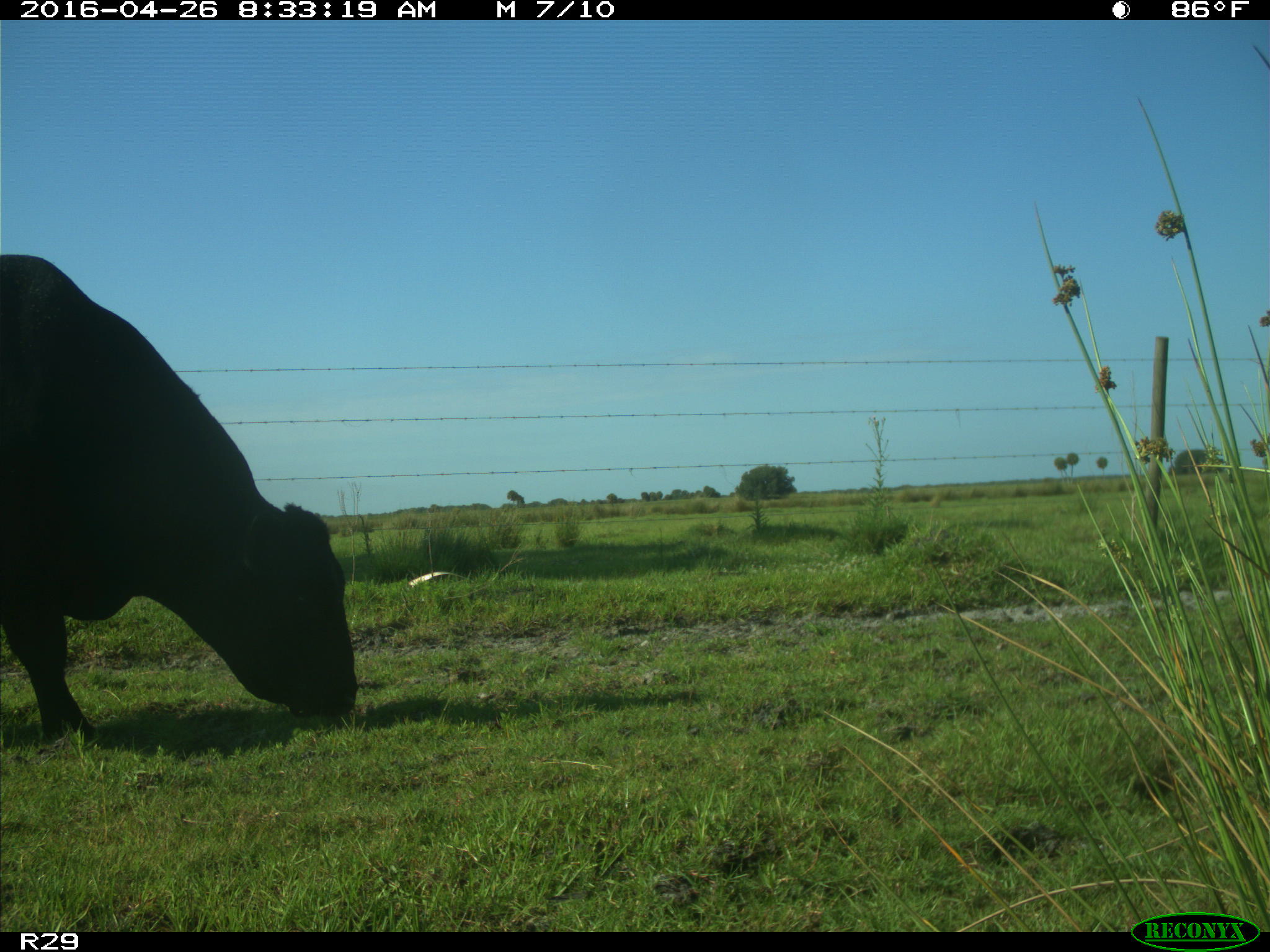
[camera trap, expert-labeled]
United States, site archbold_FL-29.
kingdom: Animalia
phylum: Chordata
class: Mammalia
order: Artiodactyla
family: Bovidae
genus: Bos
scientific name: Bos taurus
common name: domestic cow